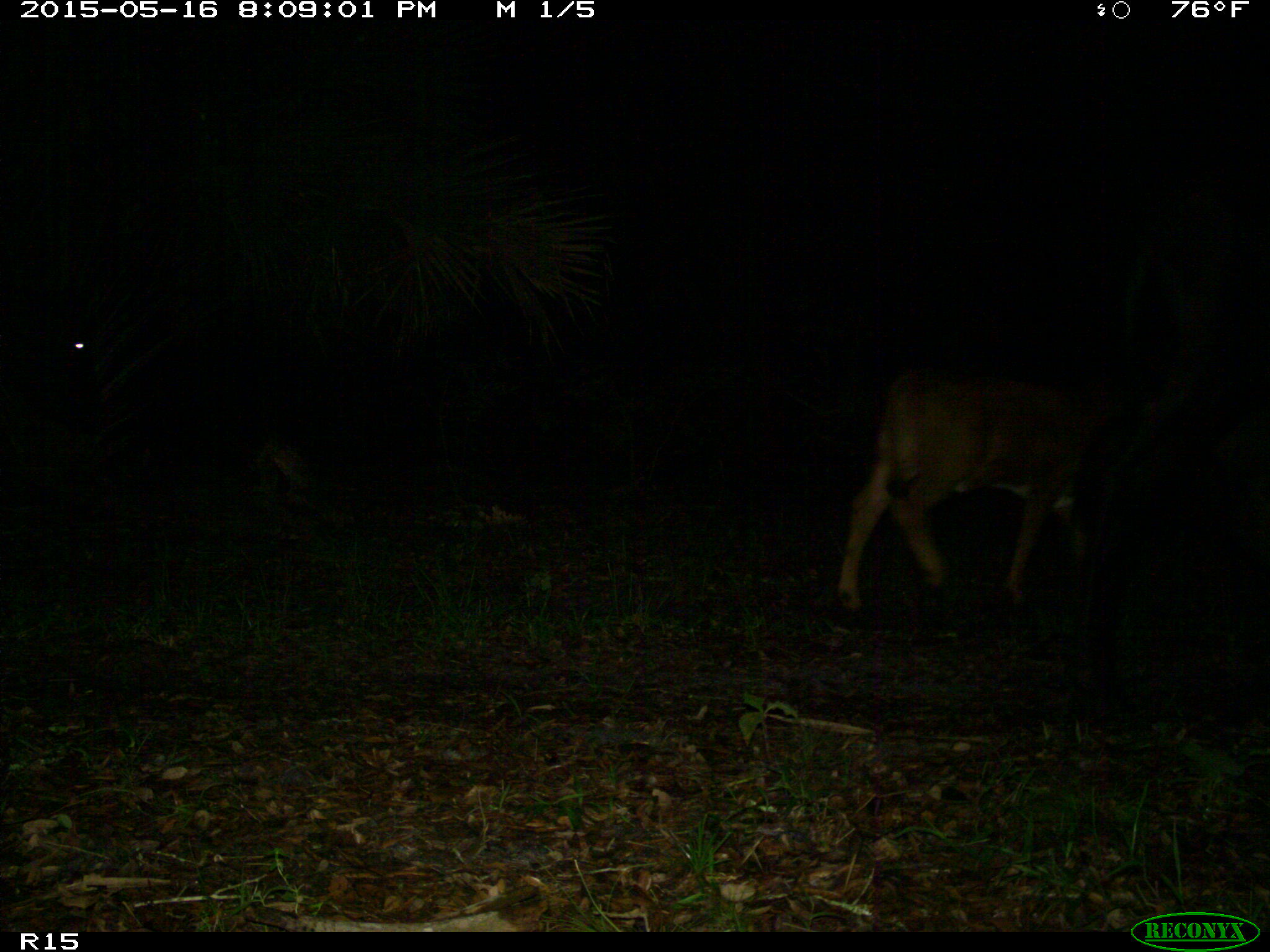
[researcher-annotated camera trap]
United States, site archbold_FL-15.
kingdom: Animalia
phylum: Chordata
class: Mammalia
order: Artiodactyla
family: Bovidae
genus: Bos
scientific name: Bos taurus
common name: domestic cow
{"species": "Bos taurus (domestic cow)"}